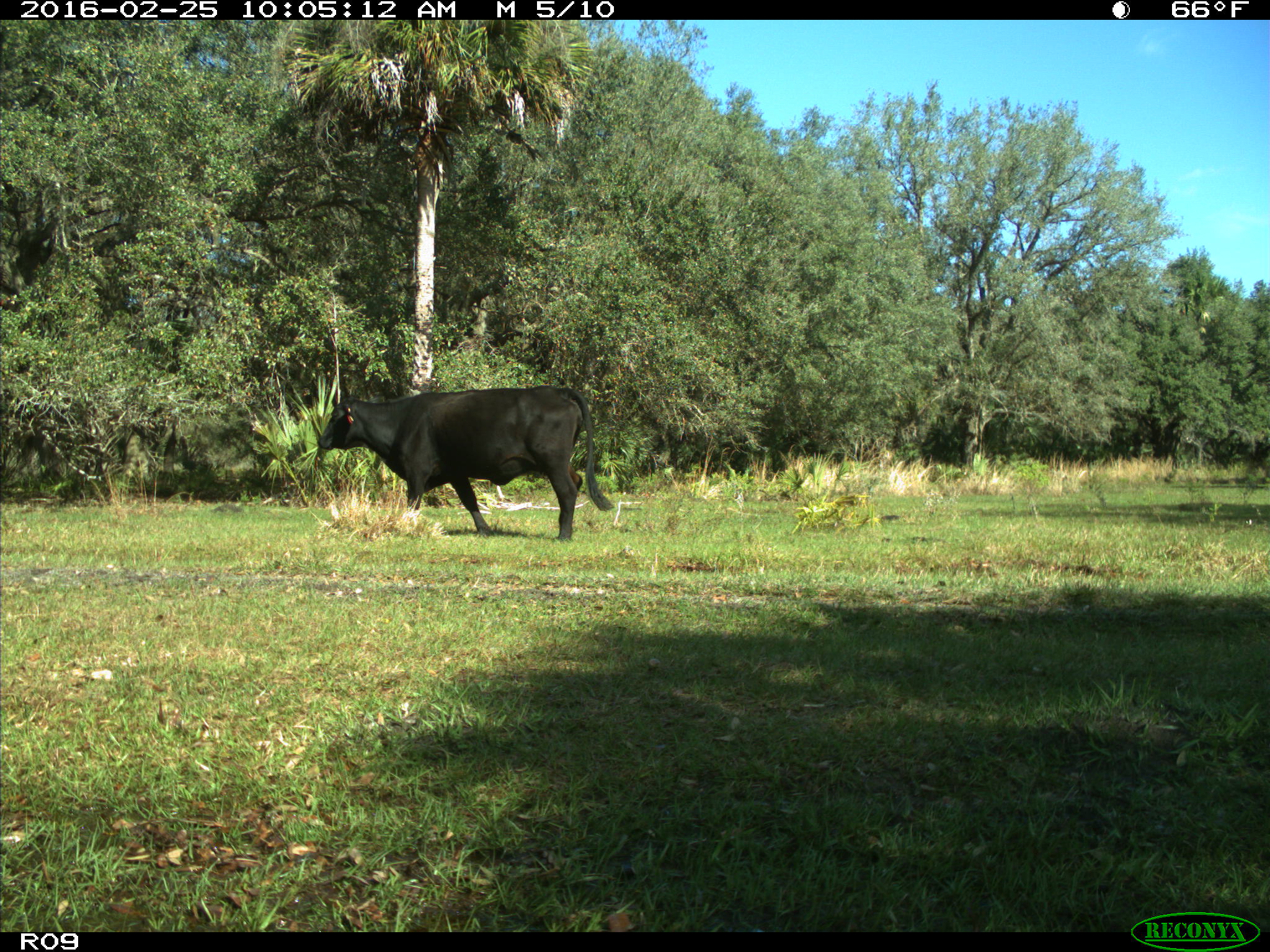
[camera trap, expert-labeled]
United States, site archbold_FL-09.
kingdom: Animalia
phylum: Chordata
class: Mammalia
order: Artiodactyla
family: Bovidae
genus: Bos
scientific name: Bos taurus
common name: domestic cow